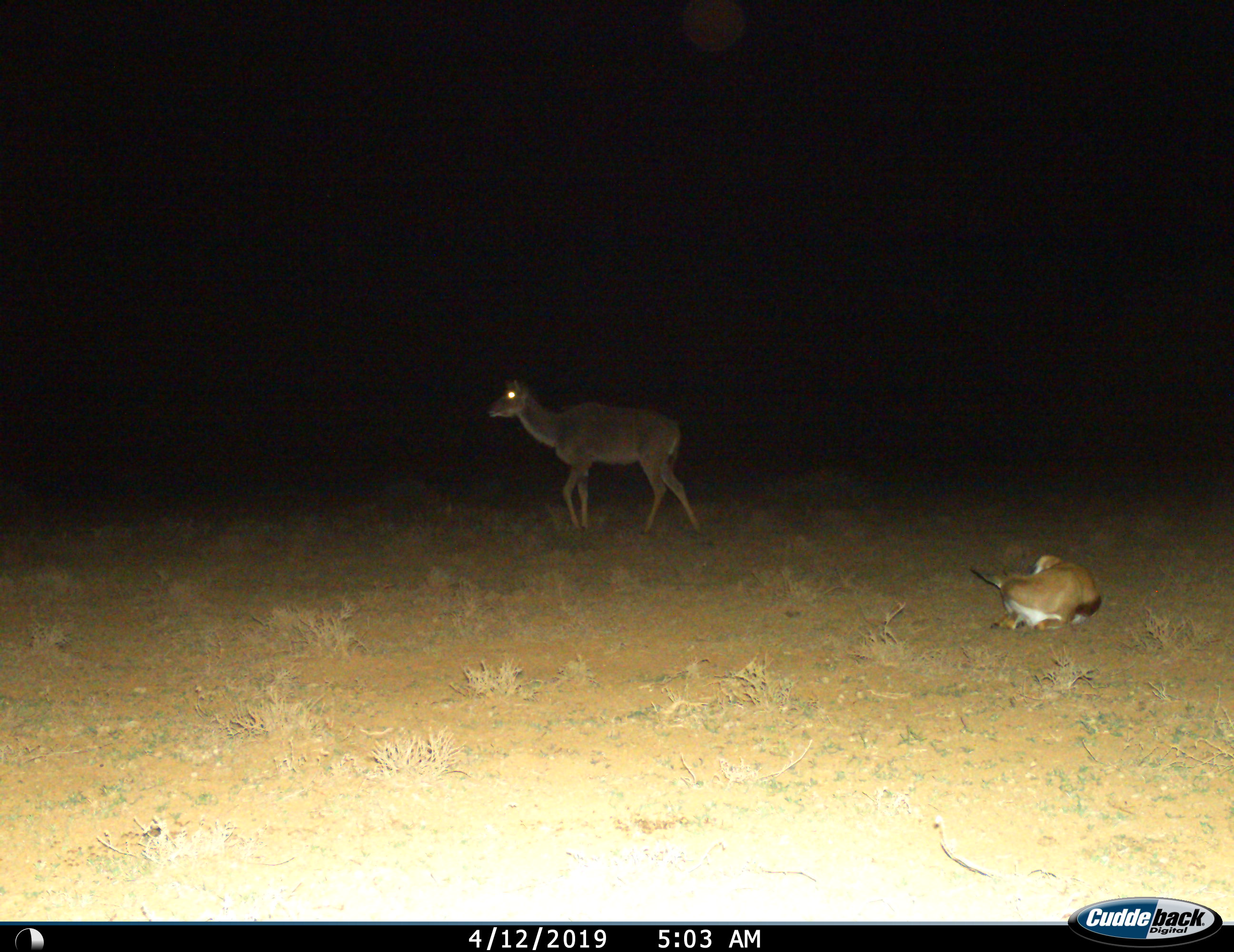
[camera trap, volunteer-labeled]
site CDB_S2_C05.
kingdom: Animalia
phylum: Chordata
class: Mammalia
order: Artiodactyla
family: Bovidae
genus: Antidorcas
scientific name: Antidorcas marsupialis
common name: springbok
Springbok (Antidorcas marsupialis), count 1. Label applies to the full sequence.